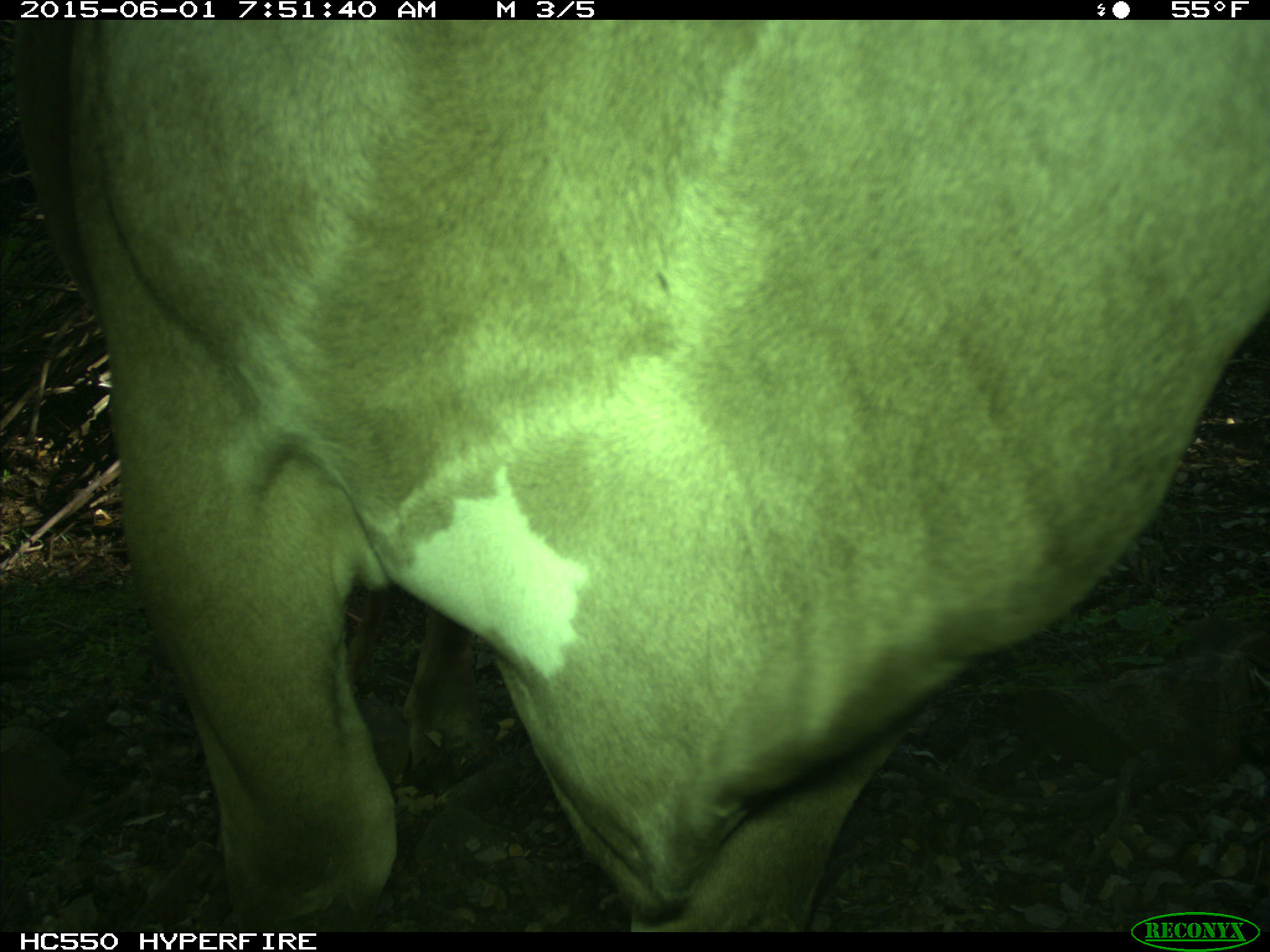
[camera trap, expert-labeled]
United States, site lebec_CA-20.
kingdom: Animalia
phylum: Chordata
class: Mammalia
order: Artiodactyla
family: Bovidae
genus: Bos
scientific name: Bos taurus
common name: domestic cow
Bos taurus (domestic cow).